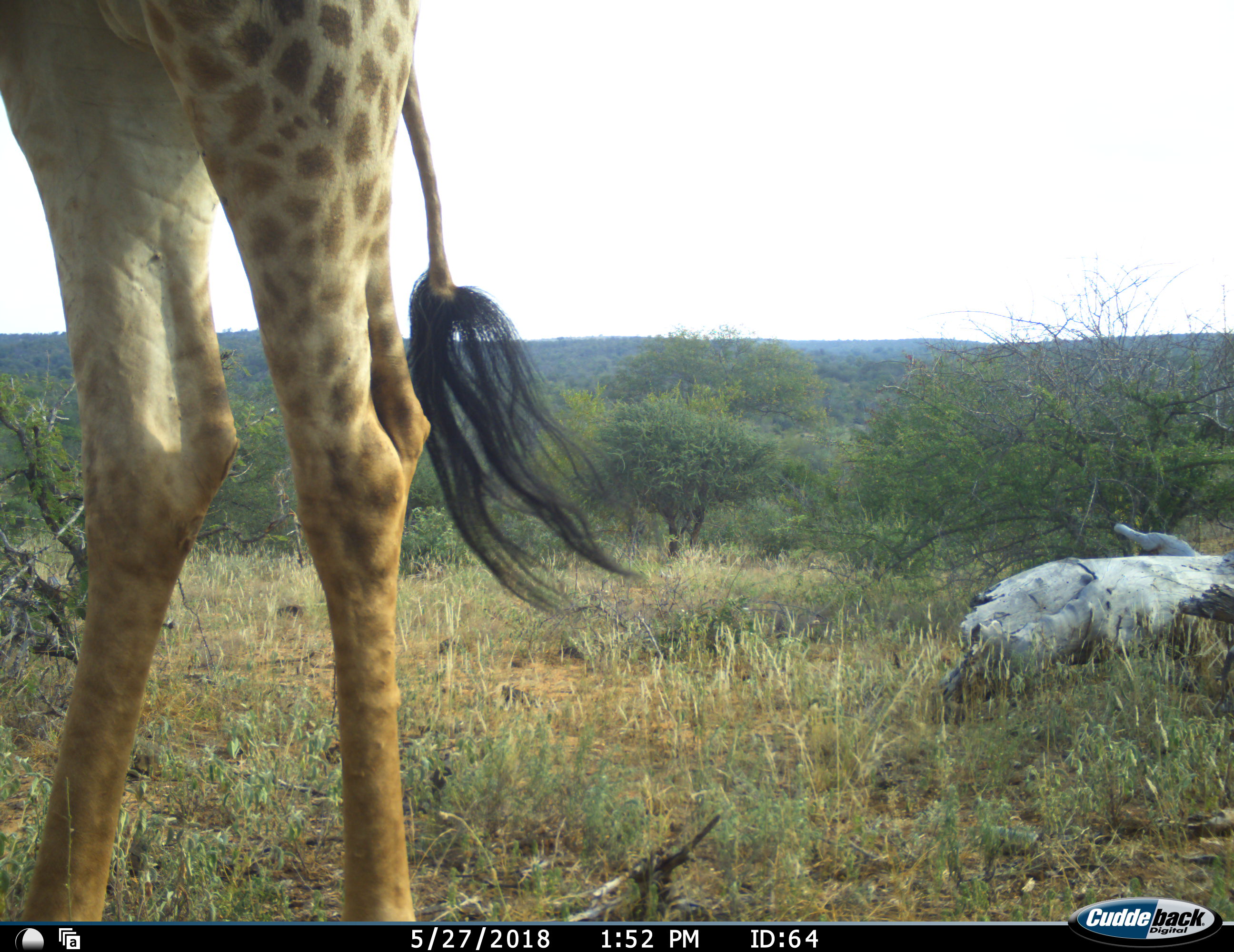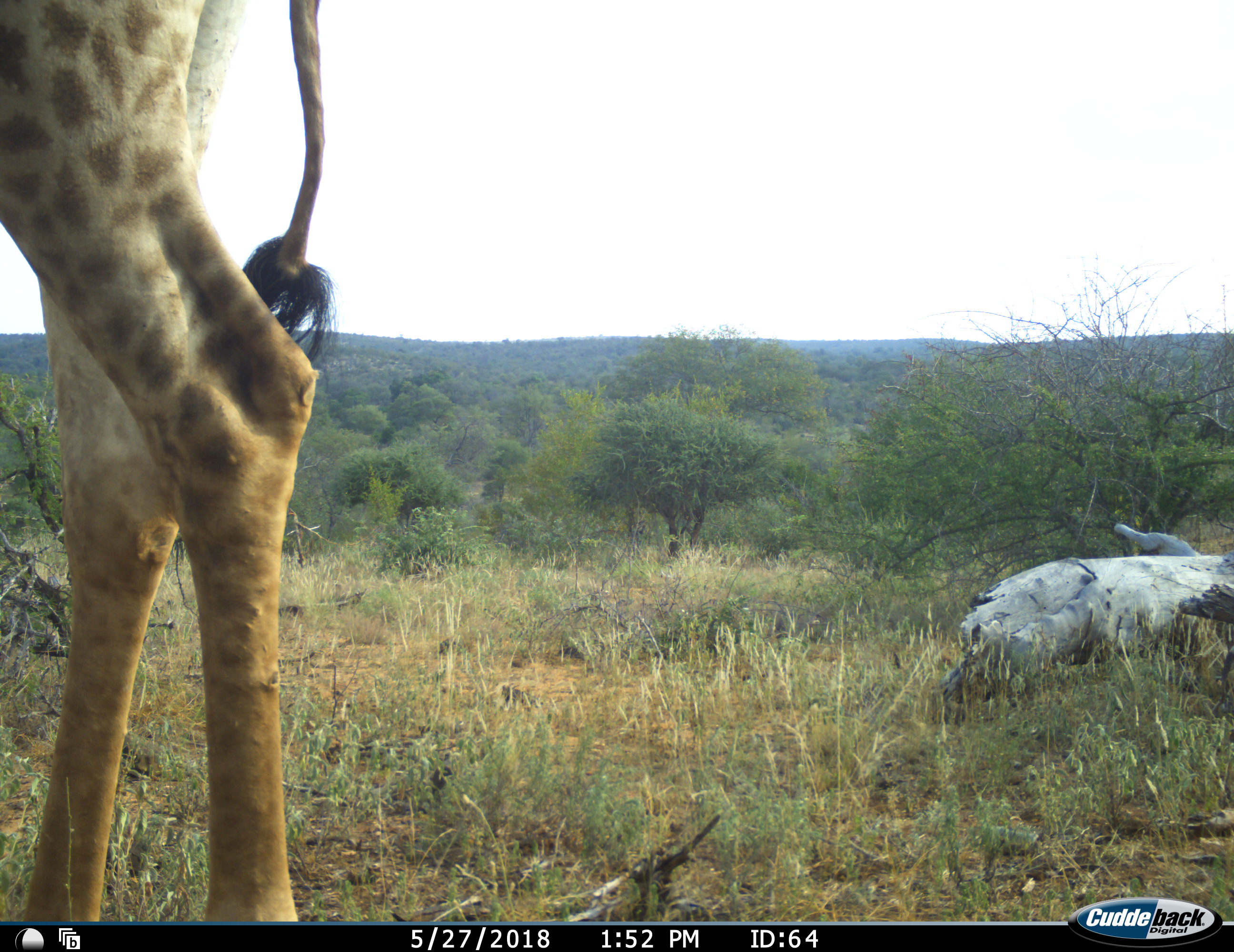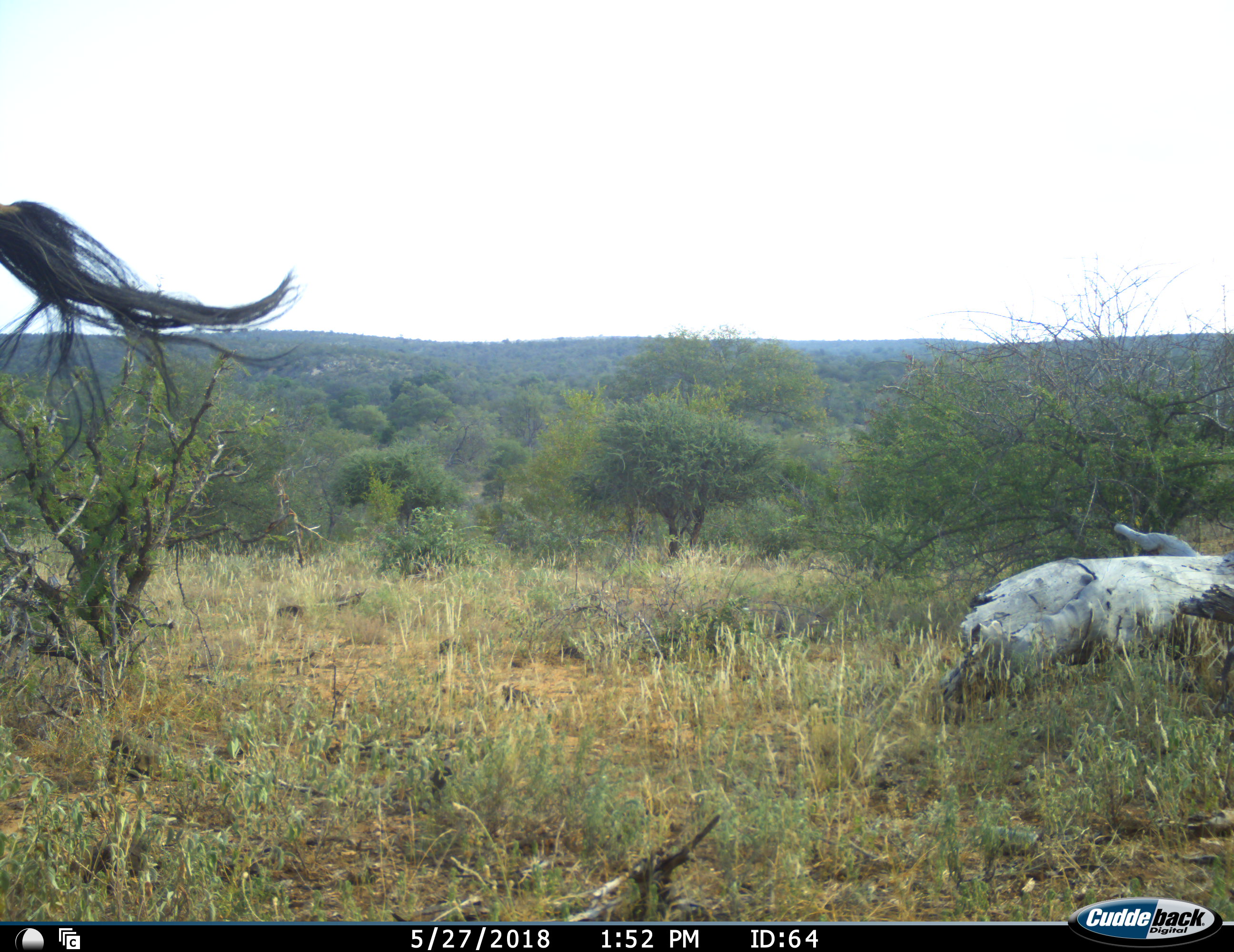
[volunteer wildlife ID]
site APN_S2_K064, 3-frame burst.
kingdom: Animalia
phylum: Chordata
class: Mammalia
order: Artiodactyla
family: Giraffidae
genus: Giraffa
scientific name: Giraffa camelopardalis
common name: giraffe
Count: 1.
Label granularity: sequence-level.